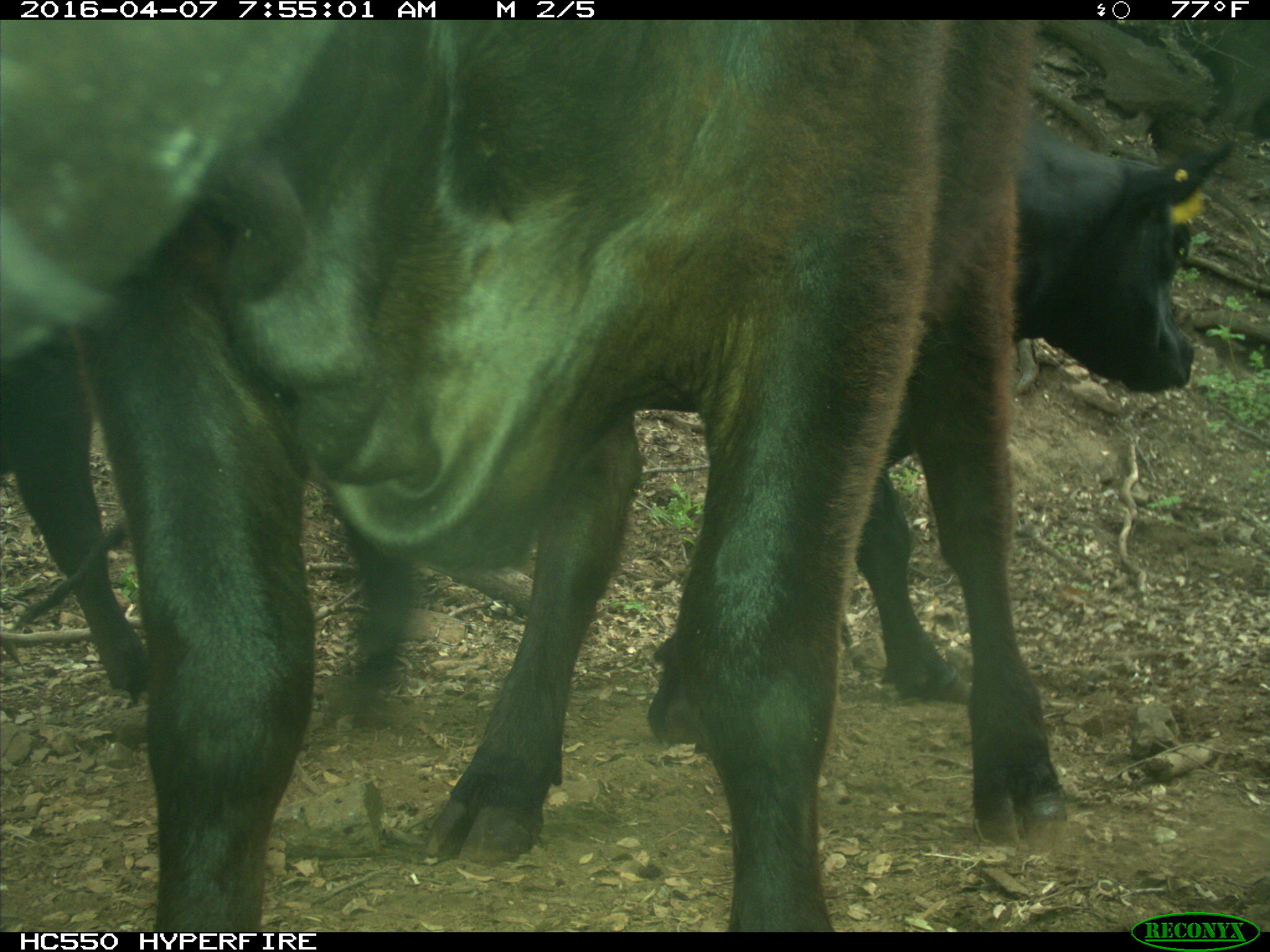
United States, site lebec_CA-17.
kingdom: Animalia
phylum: Chordata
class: Mammalia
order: Artiodactyla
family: Bovidae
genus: Bos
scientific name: Bos taurus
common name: domestic cow